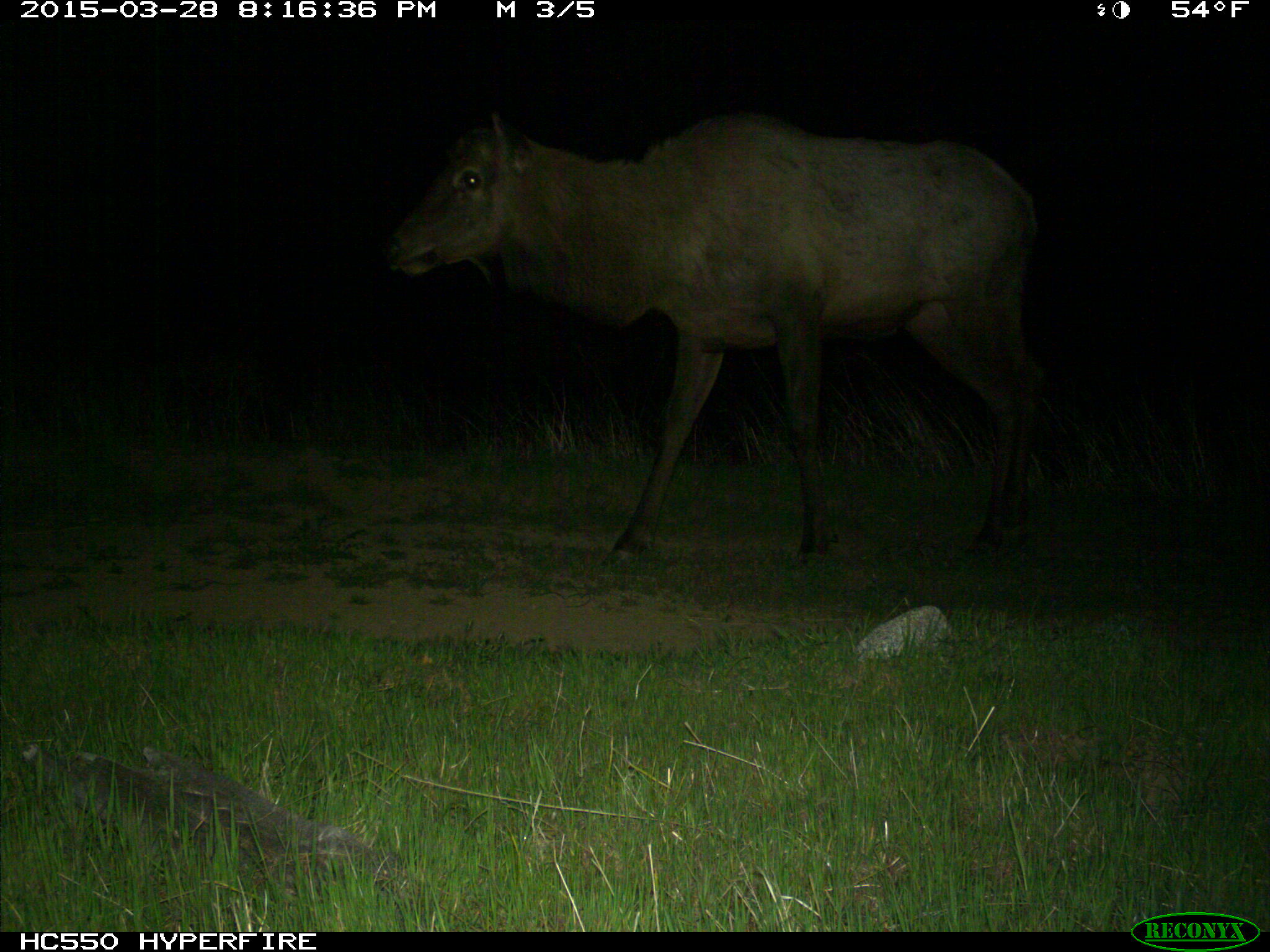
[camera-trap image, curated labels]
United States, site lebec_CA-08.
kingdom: Animalia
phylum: Chordata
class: Mammalia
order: Artiodactyla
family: Cervidae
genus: Cervus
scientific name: Cervus canadensis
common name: elk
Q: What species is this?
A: Cervus canadensis (elk).